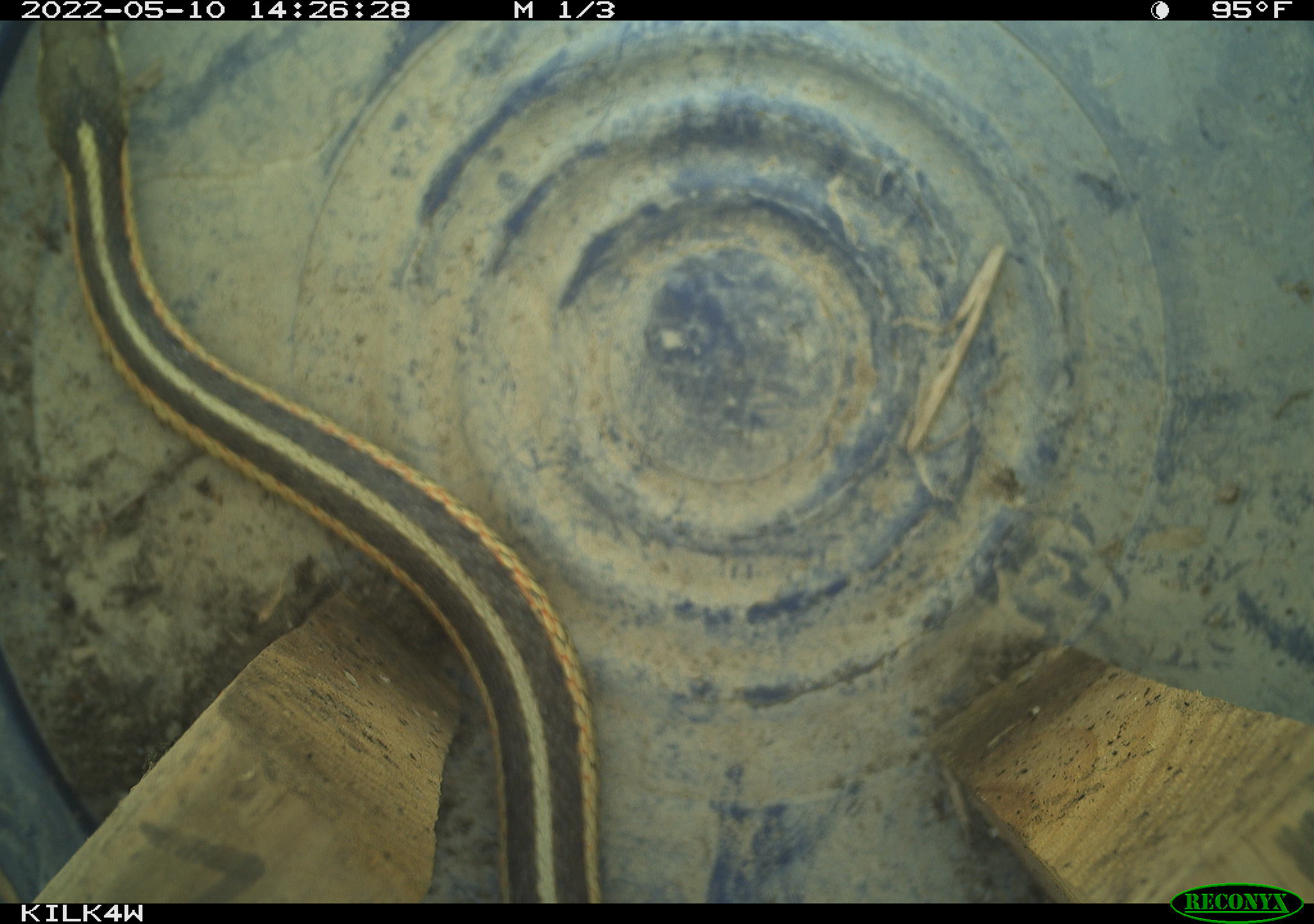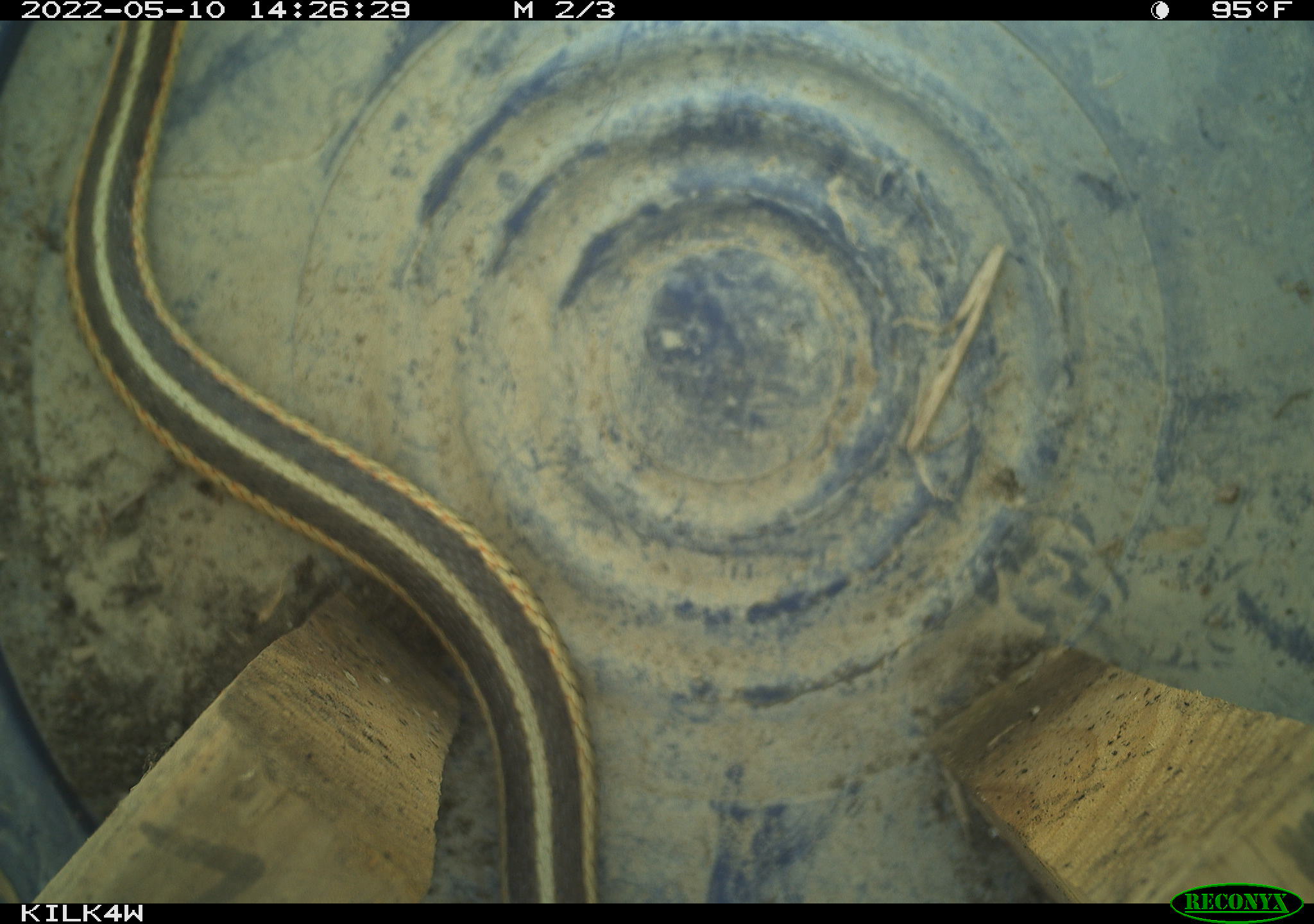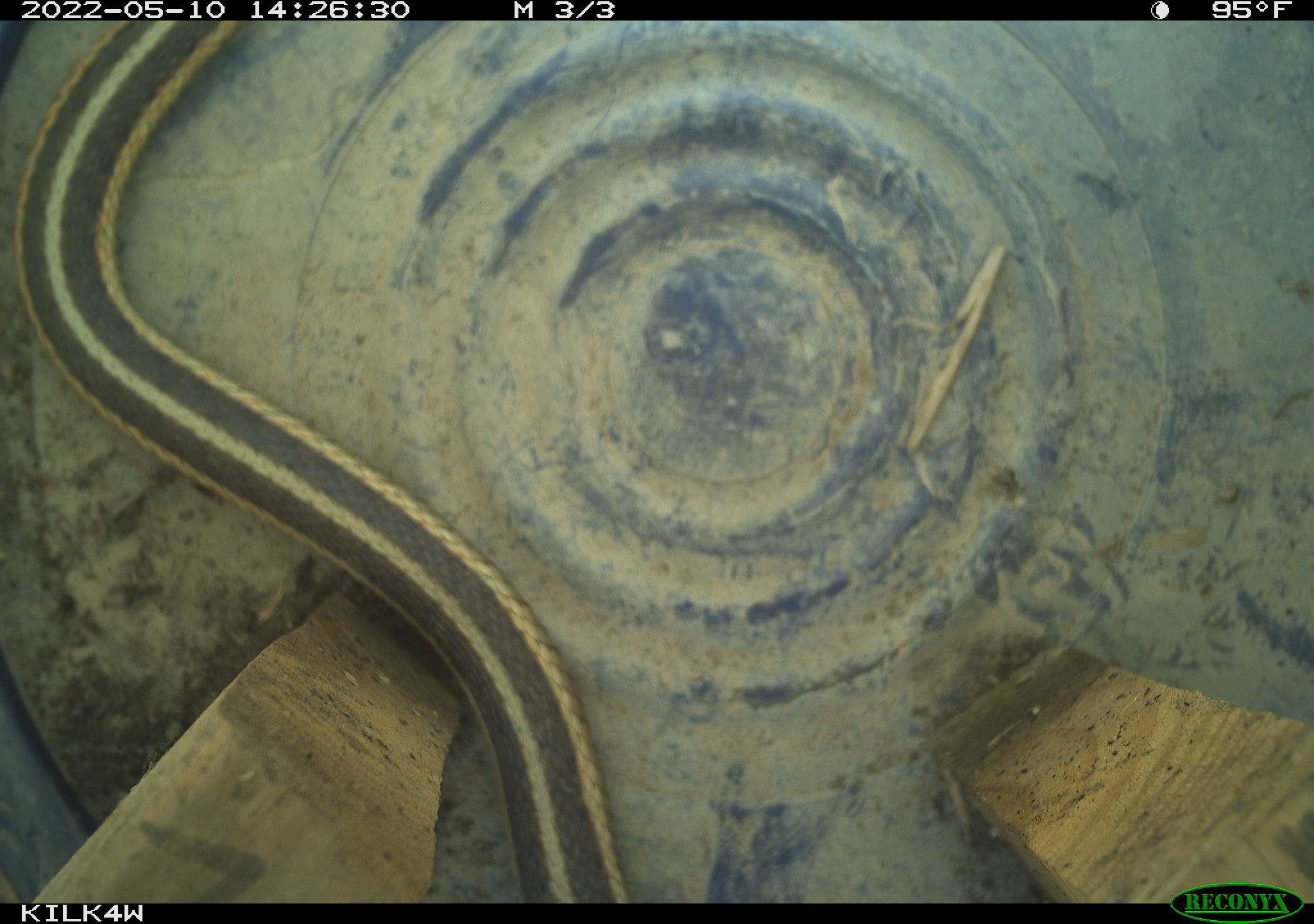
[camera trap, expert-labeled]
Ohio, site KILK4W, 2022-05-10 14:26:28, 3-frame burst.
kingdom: Animalia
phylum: Chordata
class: Reptilia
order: Squamata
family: Colubridae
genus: Thamnophis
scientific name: Thamnophis sirtalis sirtalis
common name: eastern gartersnake